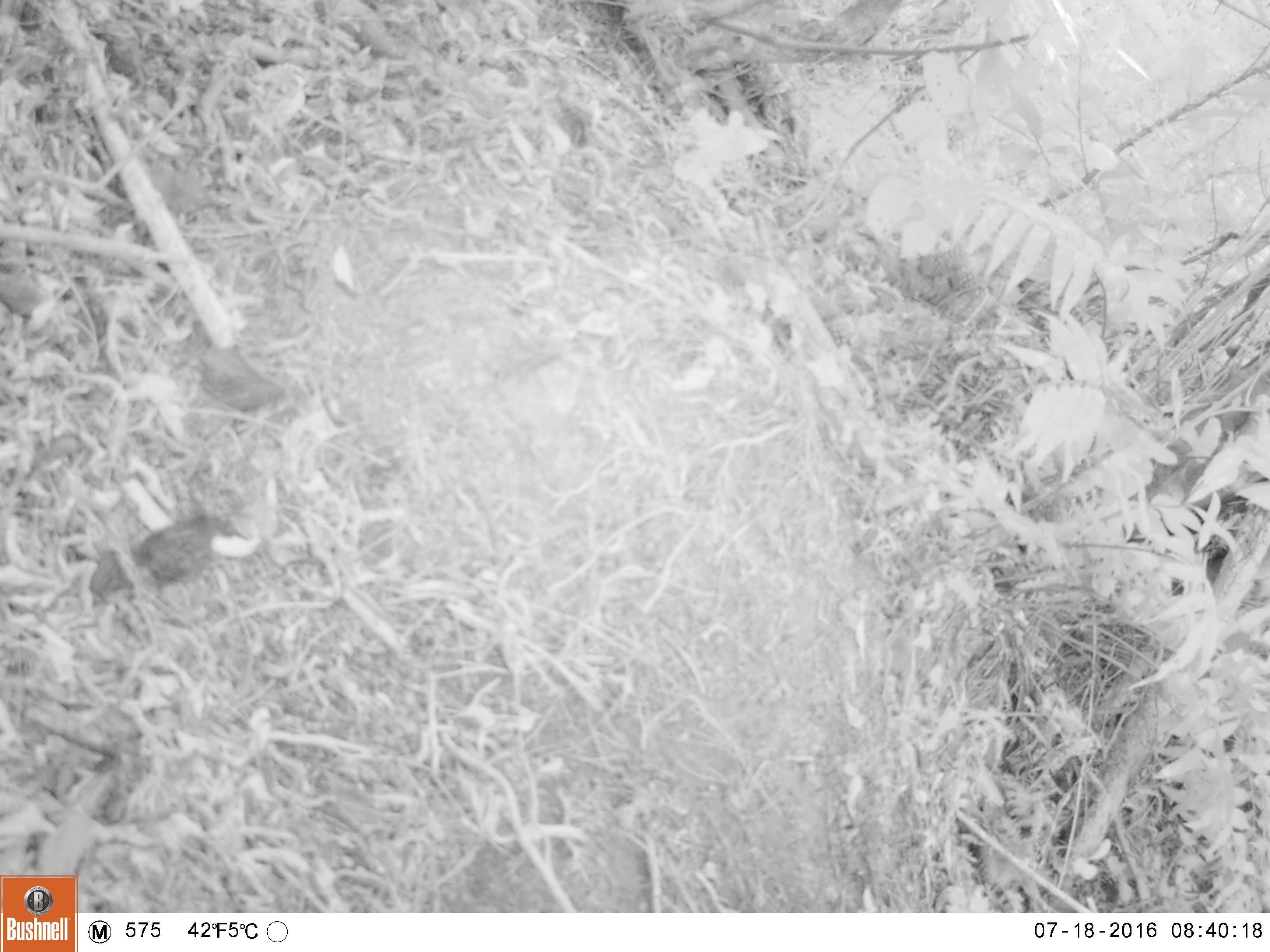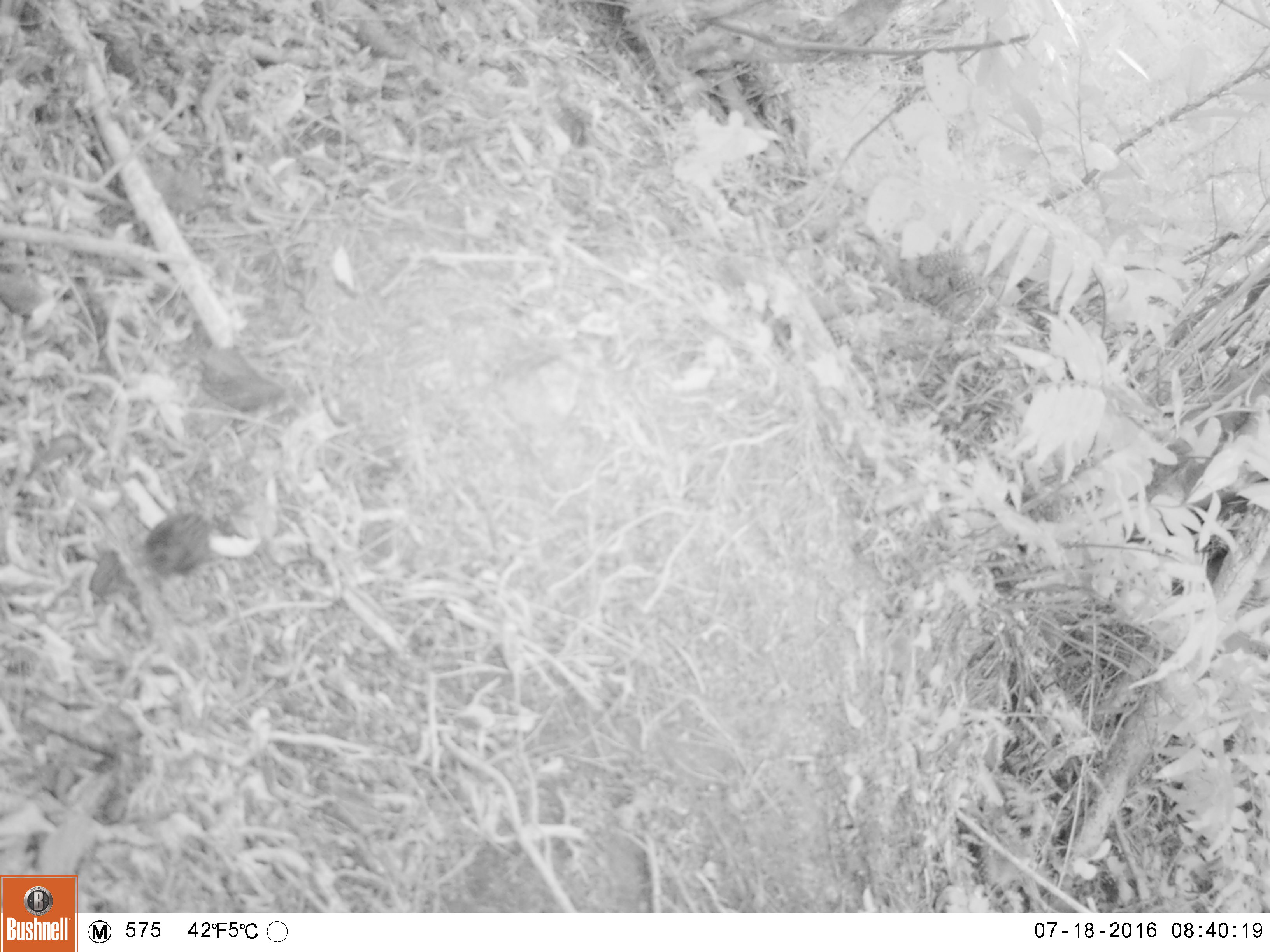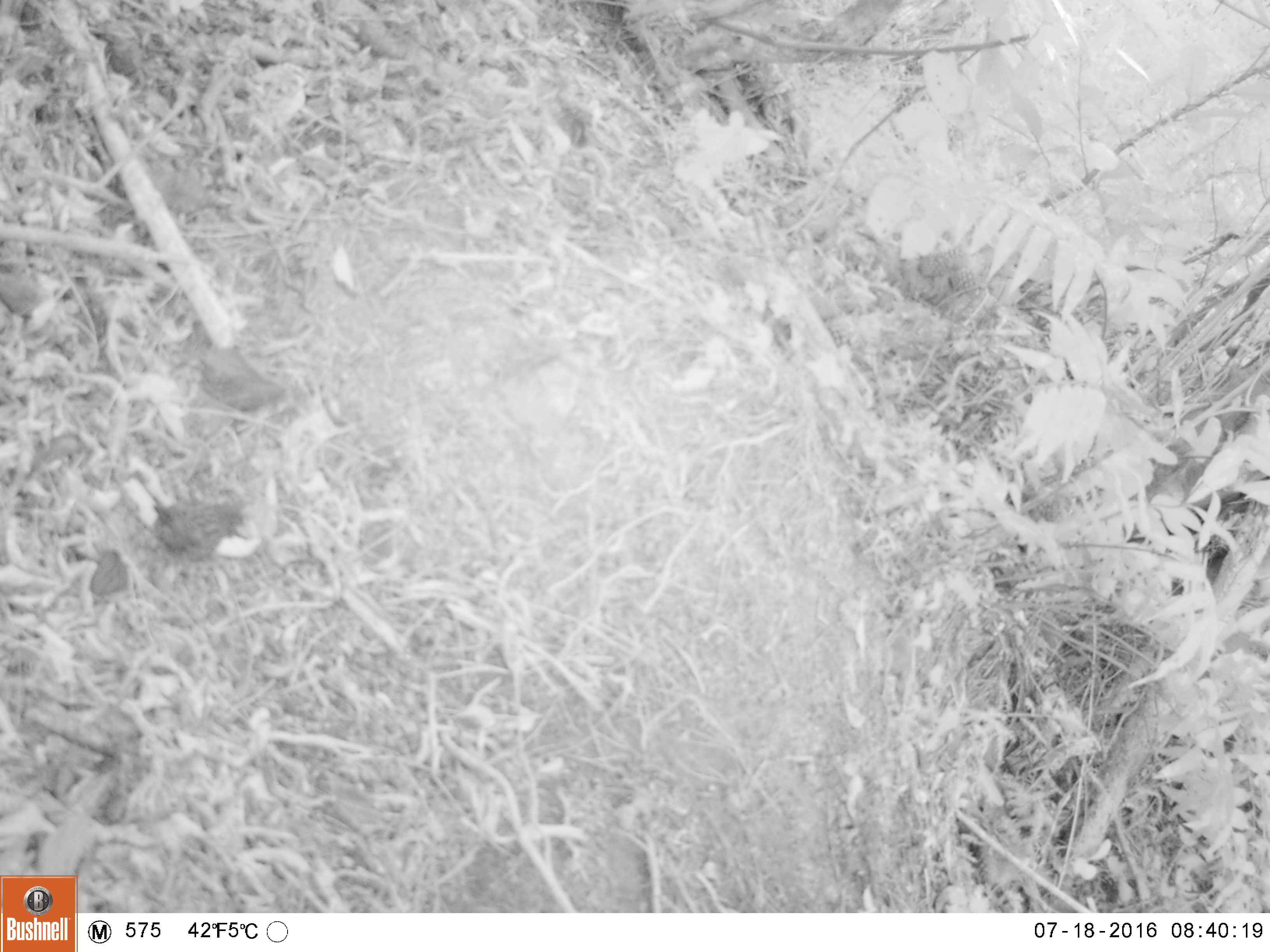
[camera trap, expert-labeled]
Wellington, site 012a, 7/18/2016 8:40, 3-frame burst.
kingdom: Animalia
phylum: Chordata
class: Aves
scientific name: Aves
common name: bird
Bird (Aves).